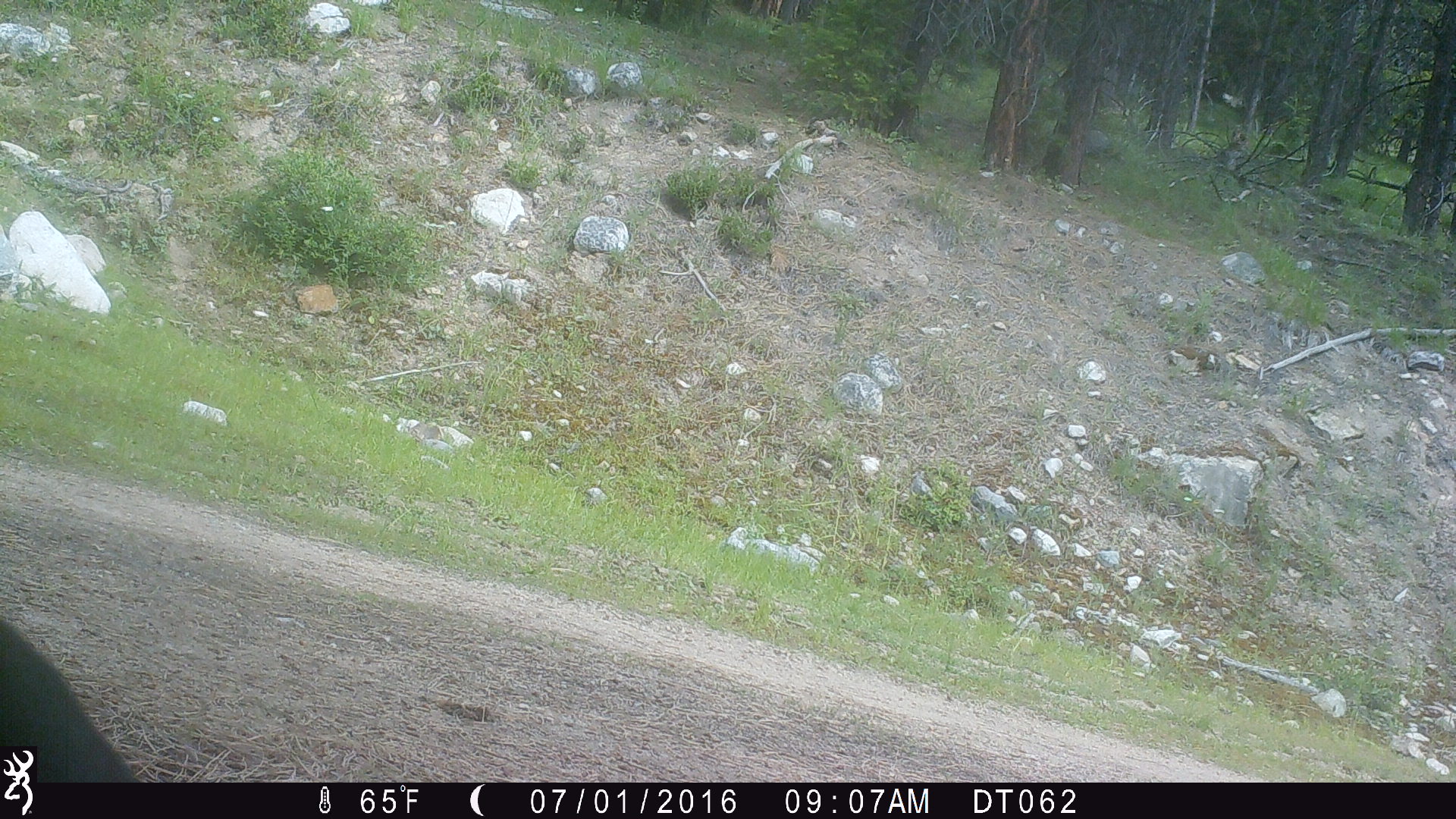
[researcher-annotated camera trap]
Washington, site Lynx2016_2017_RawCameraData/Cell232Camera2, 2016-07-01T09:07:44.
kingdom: Animalia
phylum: Chordata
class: Mammalia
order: Artiodactyla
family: Bovidae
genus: Bos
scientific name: Bos taurus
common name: domestic cattle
Domestic cattle (Bos taurus). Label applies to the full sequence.